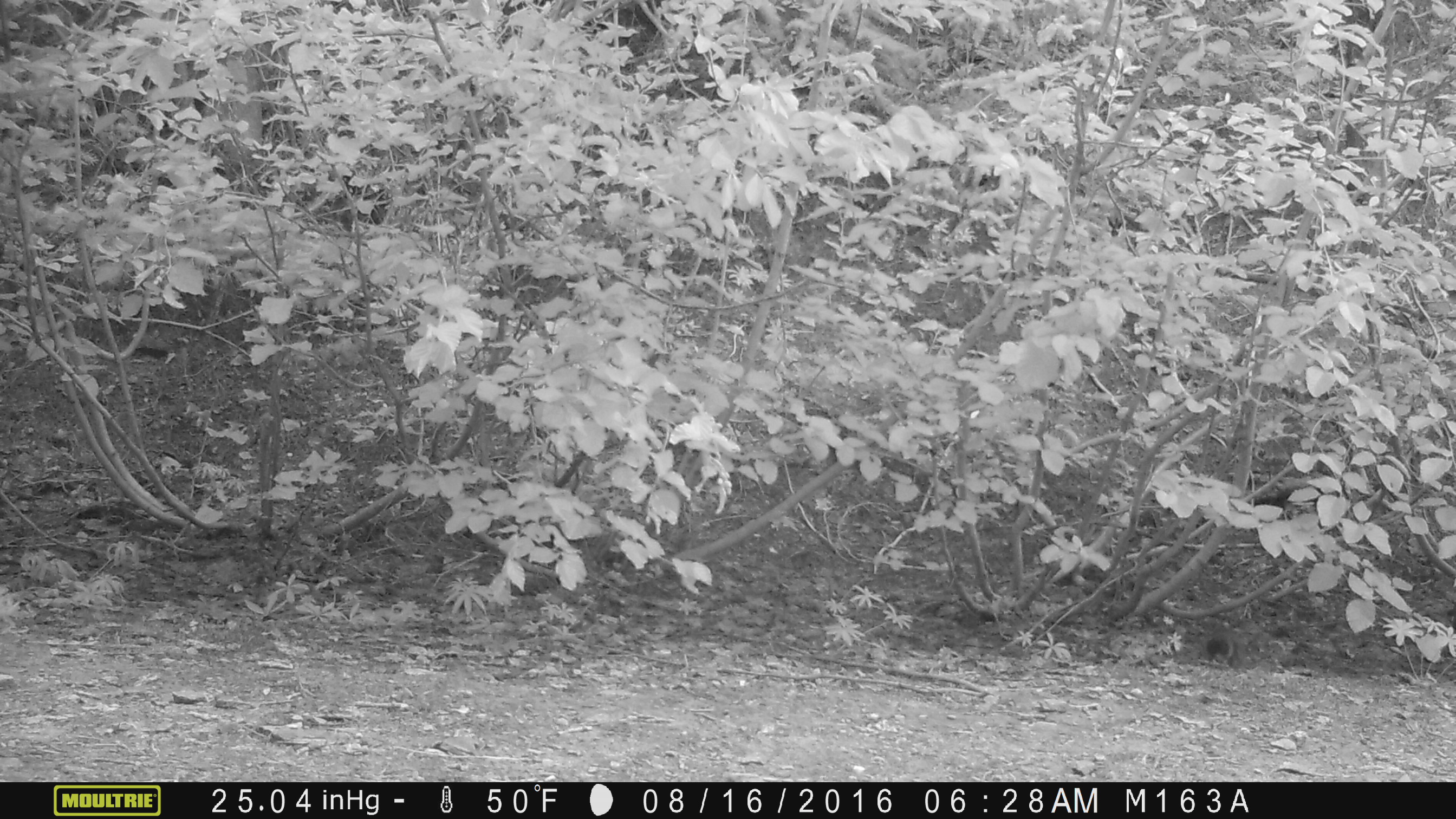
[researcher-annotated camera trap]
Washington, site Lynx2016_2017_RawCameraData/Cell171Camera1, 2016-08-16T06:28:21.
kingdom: Animalia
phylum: Chordata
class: Mammalia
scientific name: Mammalia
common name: small mammal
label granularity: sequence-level